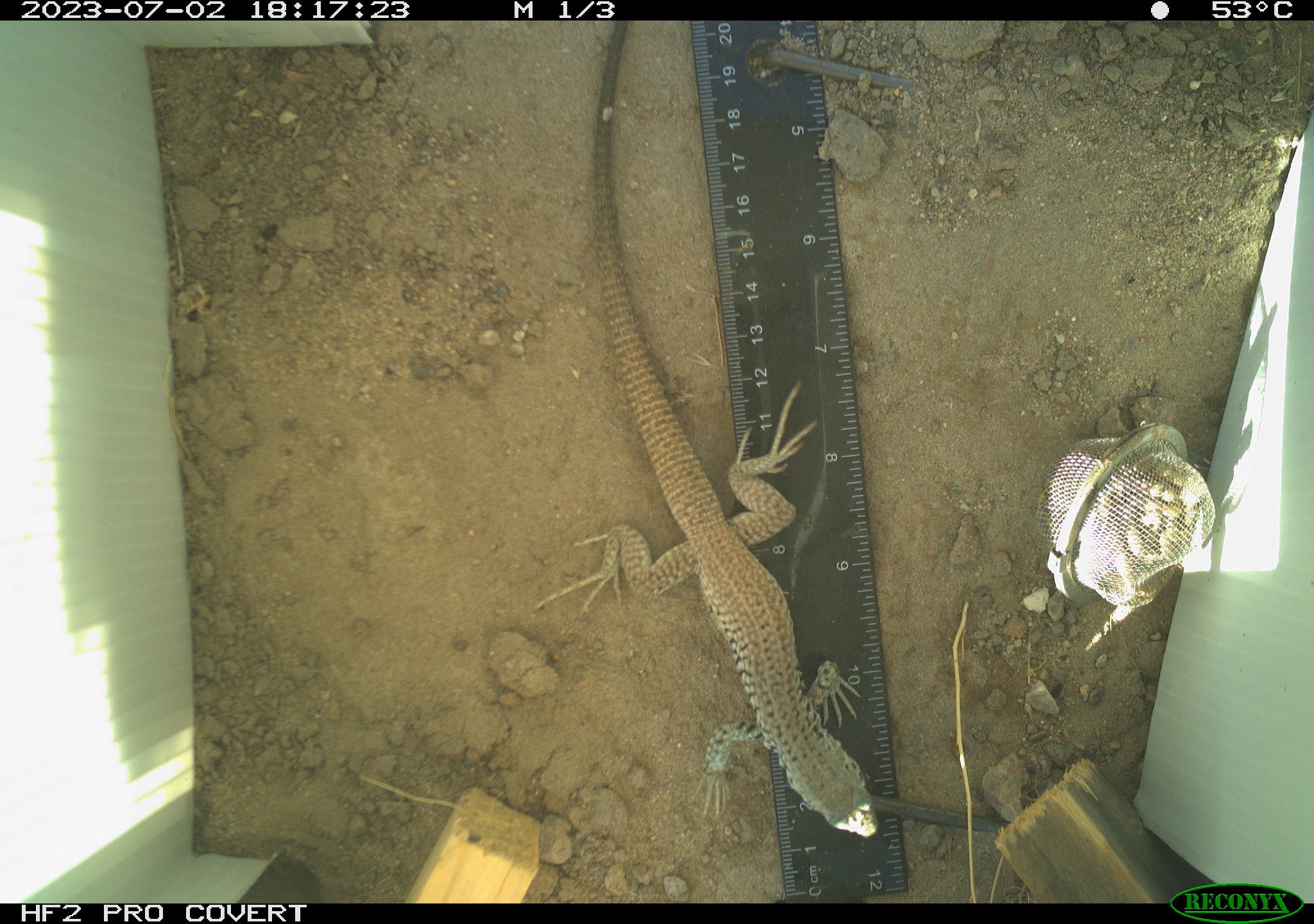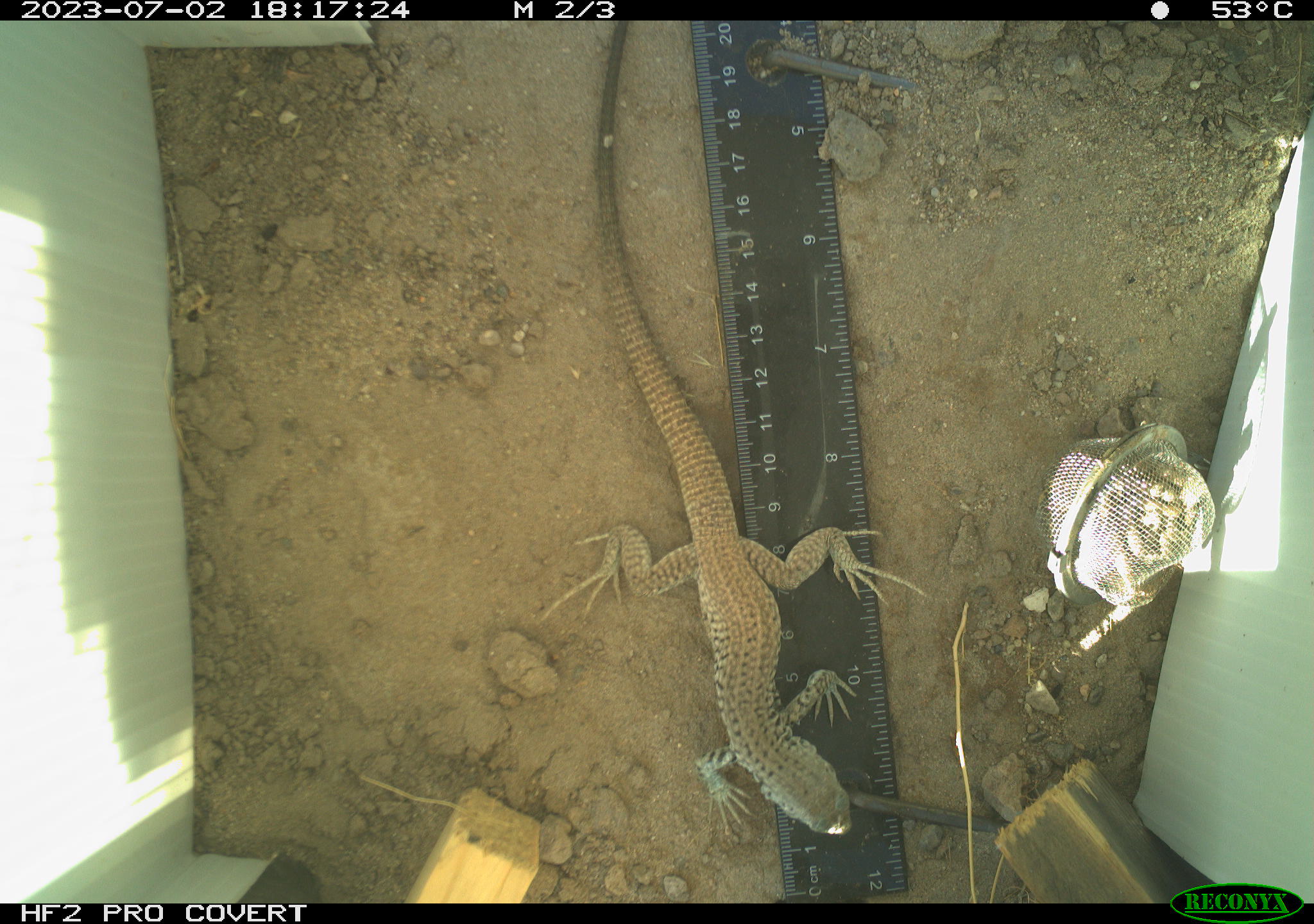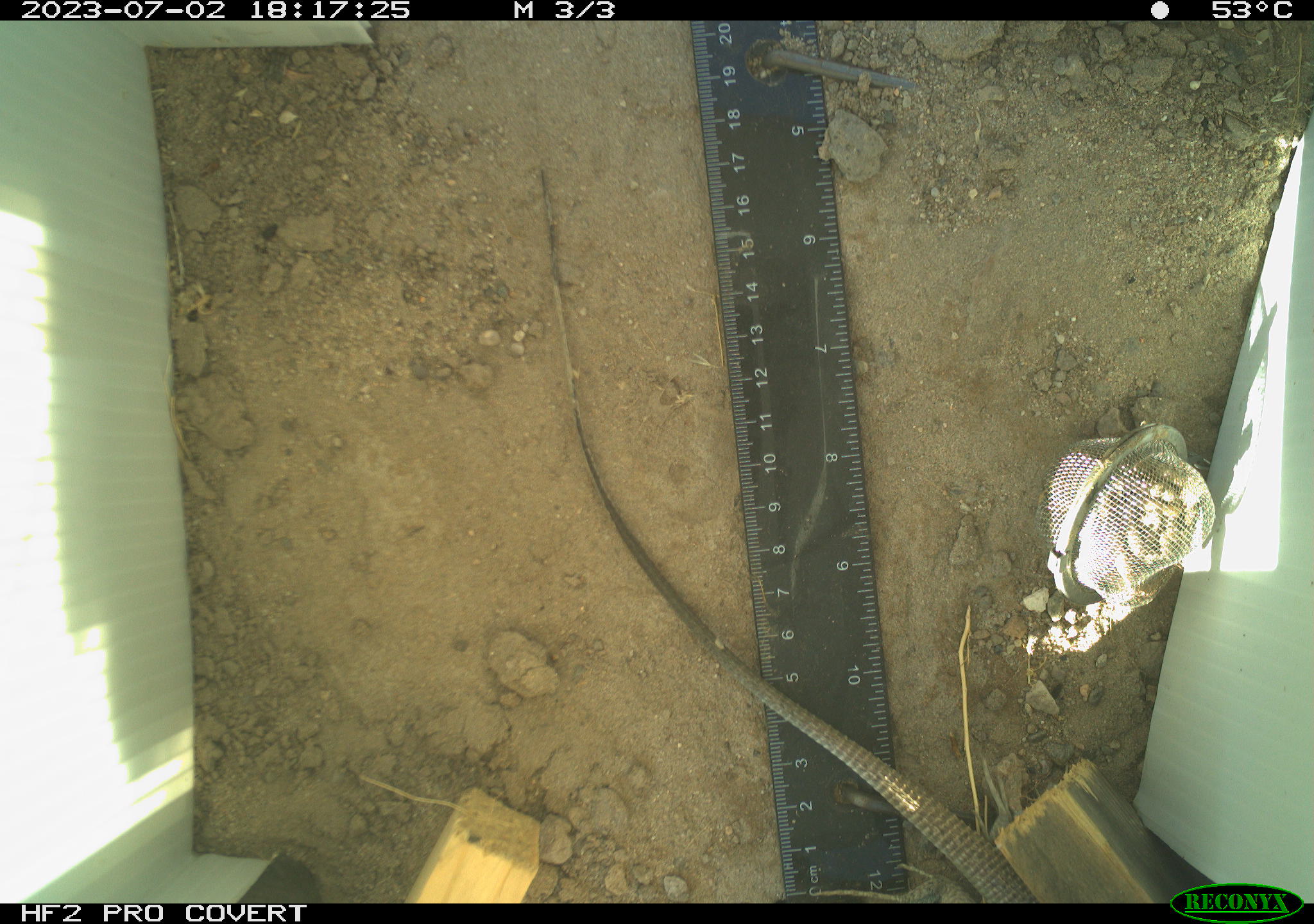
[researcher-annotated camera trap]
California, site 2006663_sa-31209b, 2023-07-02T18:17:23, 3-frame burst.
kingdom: Animalia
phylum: Chordata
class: Reptilia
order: Squamata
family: Teiidae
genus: Aspidoscelis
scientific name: Aspidoscelis tigris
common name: western whiptail